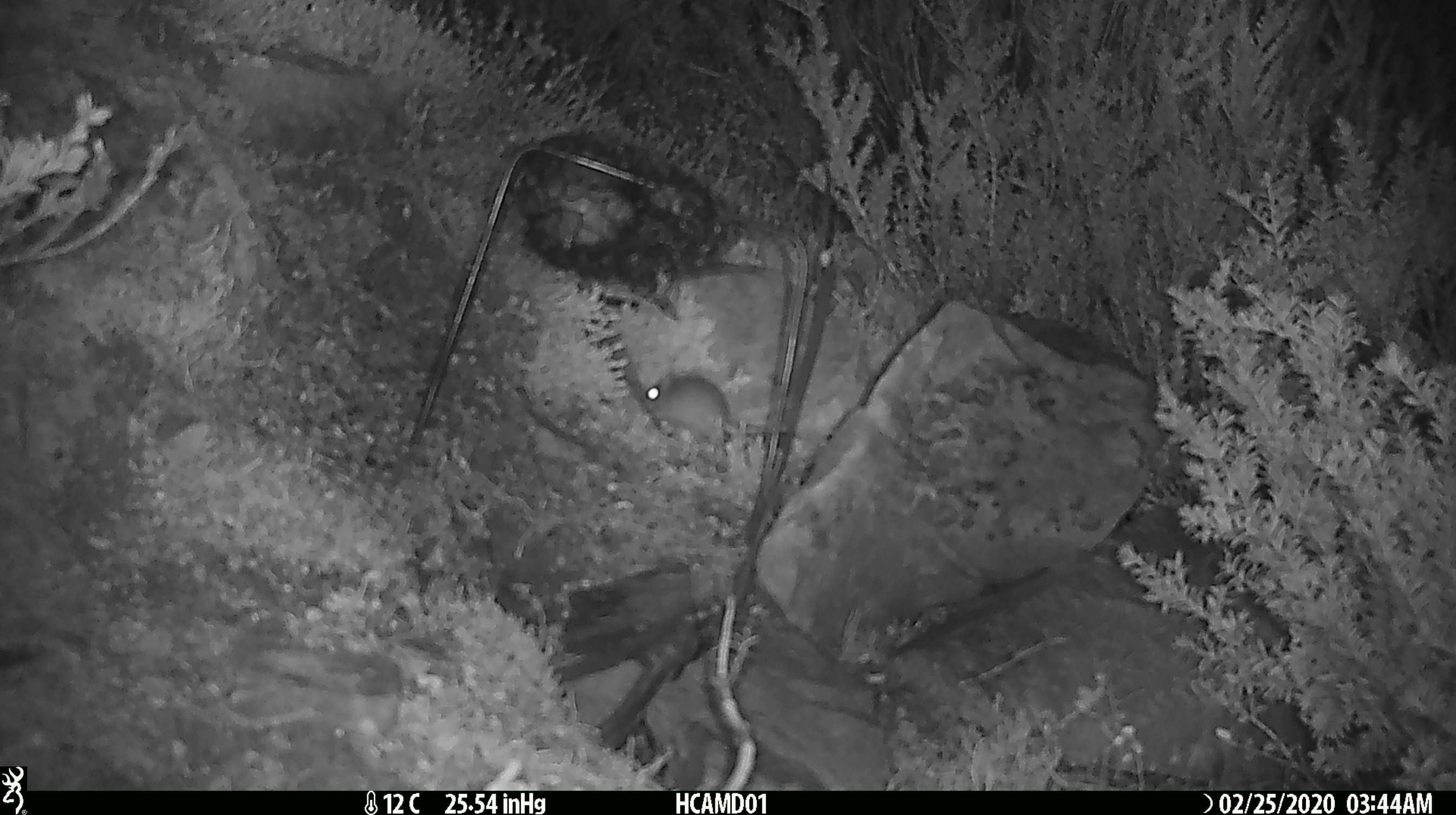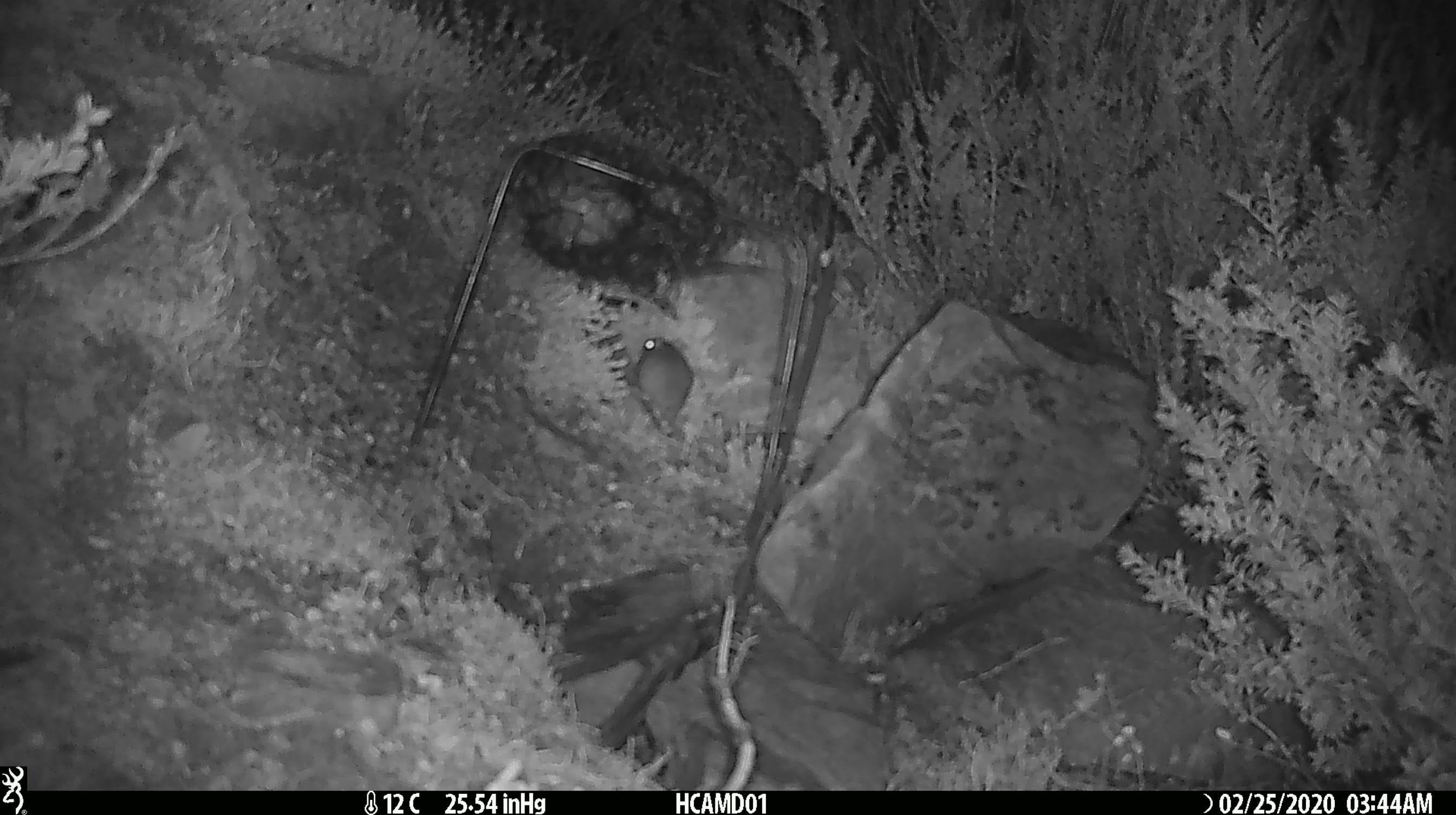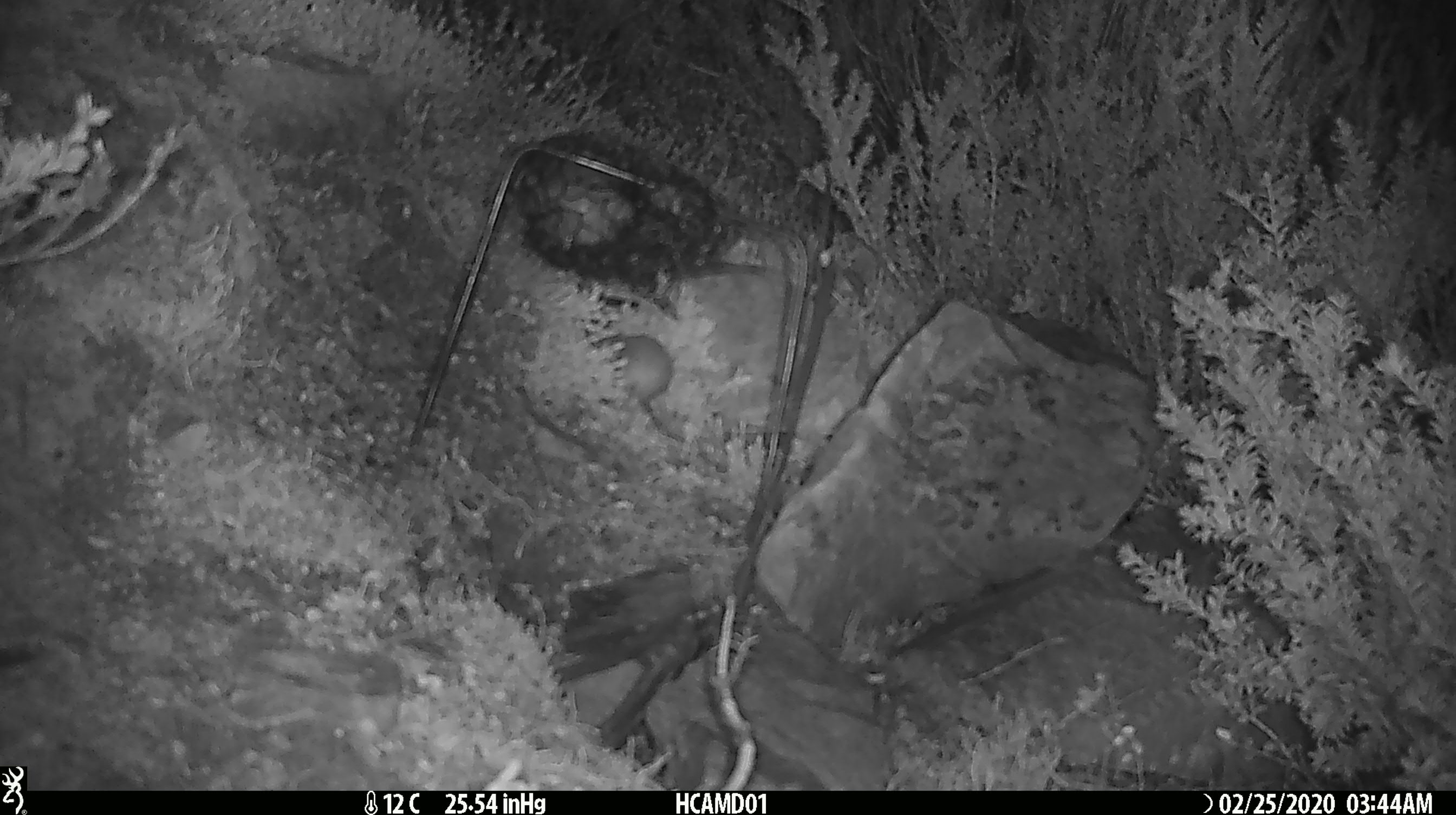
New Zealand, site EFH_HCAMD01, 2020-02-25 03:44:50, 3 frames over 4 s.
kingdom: Animalia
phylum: Chordata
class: Mammalia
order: Rodentia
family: Muridae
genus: Mus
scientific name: Mus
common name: mouse